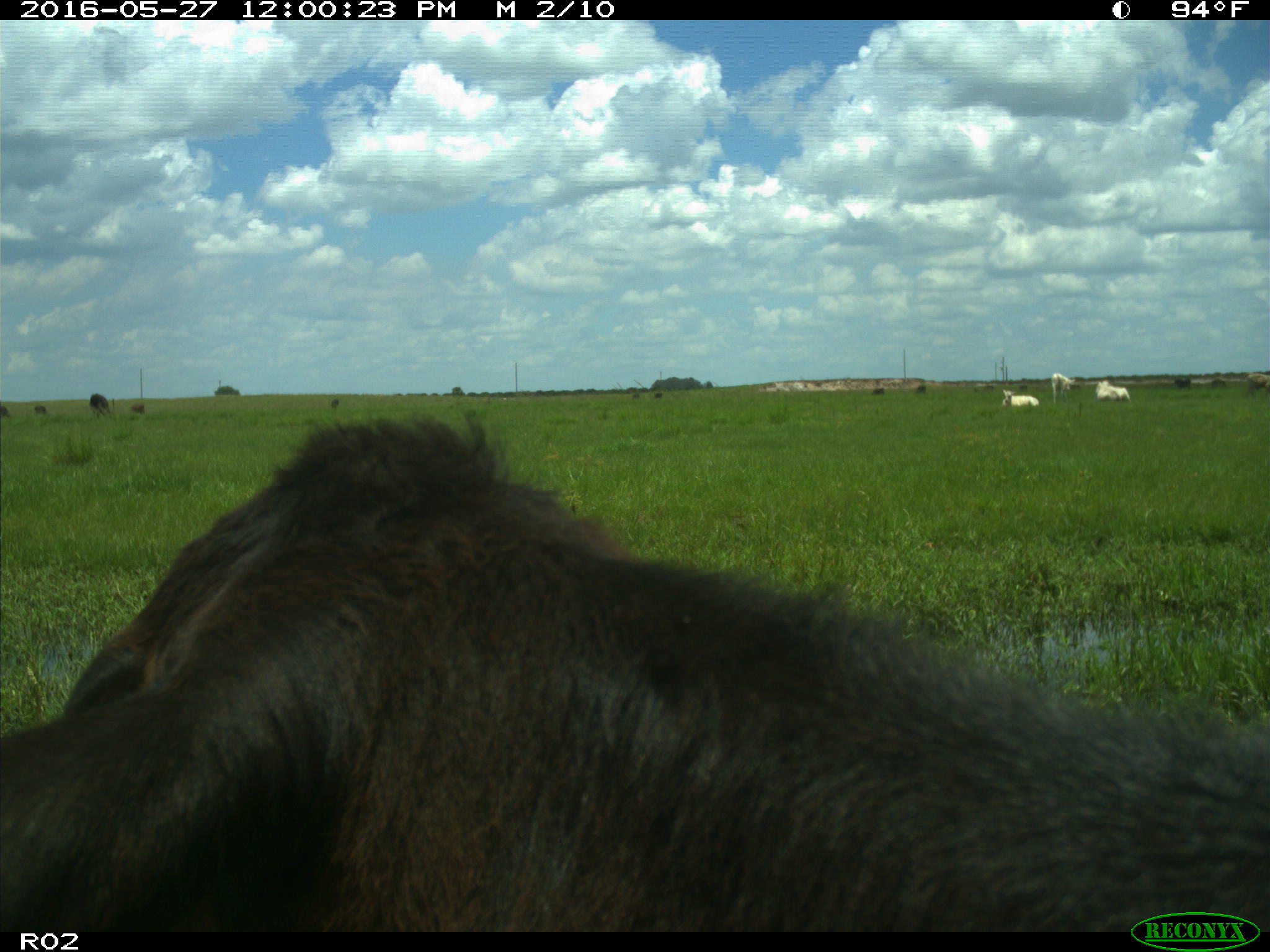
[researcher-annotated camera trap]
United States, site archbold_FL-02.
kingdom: Animalia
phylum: Chordata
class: Mammalia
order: Artiodactyla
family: Bovidae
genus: Bos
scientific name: Bos taurus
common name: domestic cow